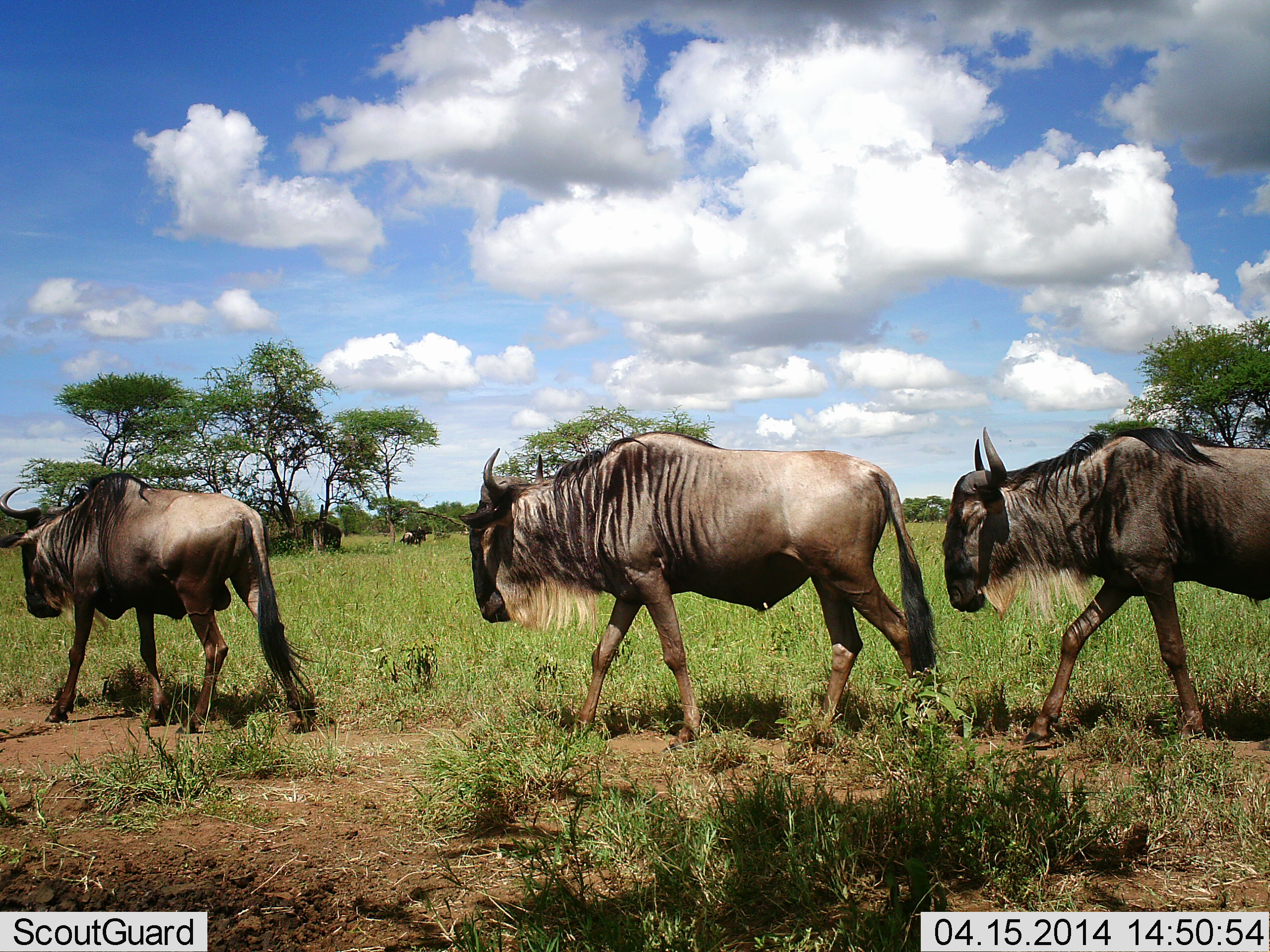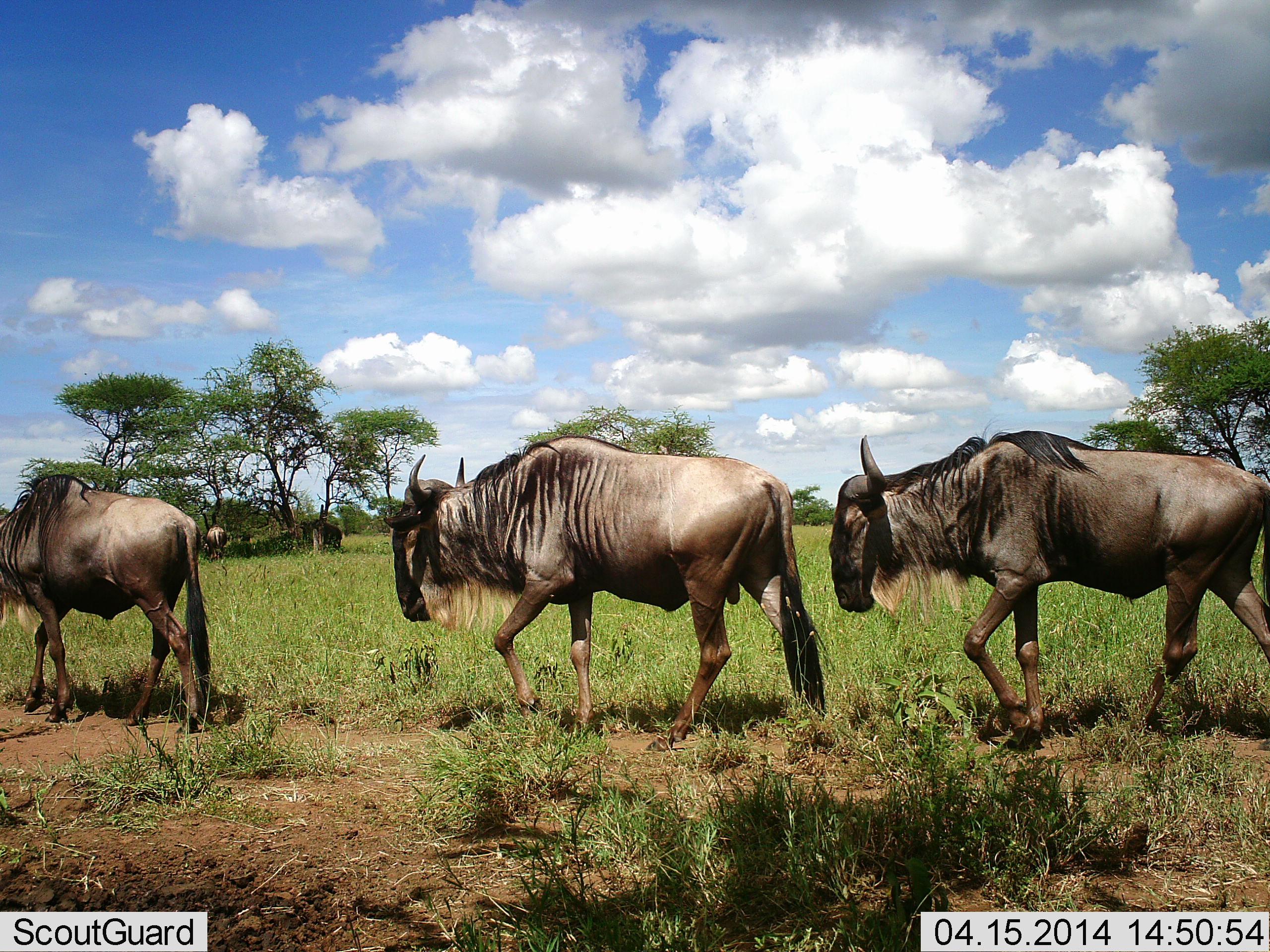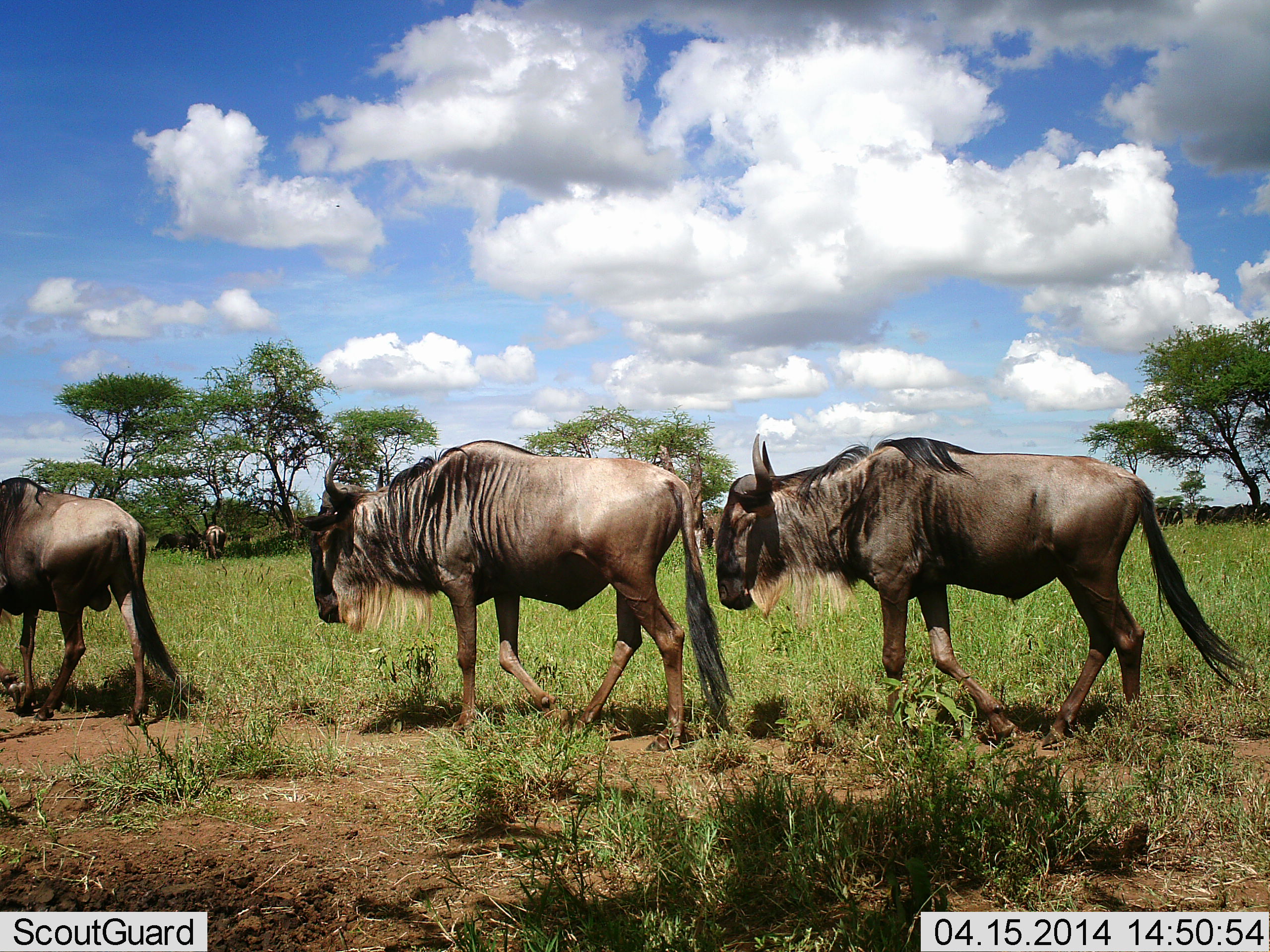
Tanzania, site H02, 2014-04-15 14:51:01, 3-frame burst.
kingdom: Animalia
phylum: Chordata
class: Mammalia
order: Artiodactyla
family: Bovidae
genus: Connochaetes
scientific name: Connochaetes taurinus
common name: blue wildebeest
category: wildebeest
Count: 4.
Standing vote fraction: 45%.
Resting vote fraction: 9%.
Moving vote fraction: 100%.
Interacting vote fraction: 0%.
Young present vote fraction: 0%.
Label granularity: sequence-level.